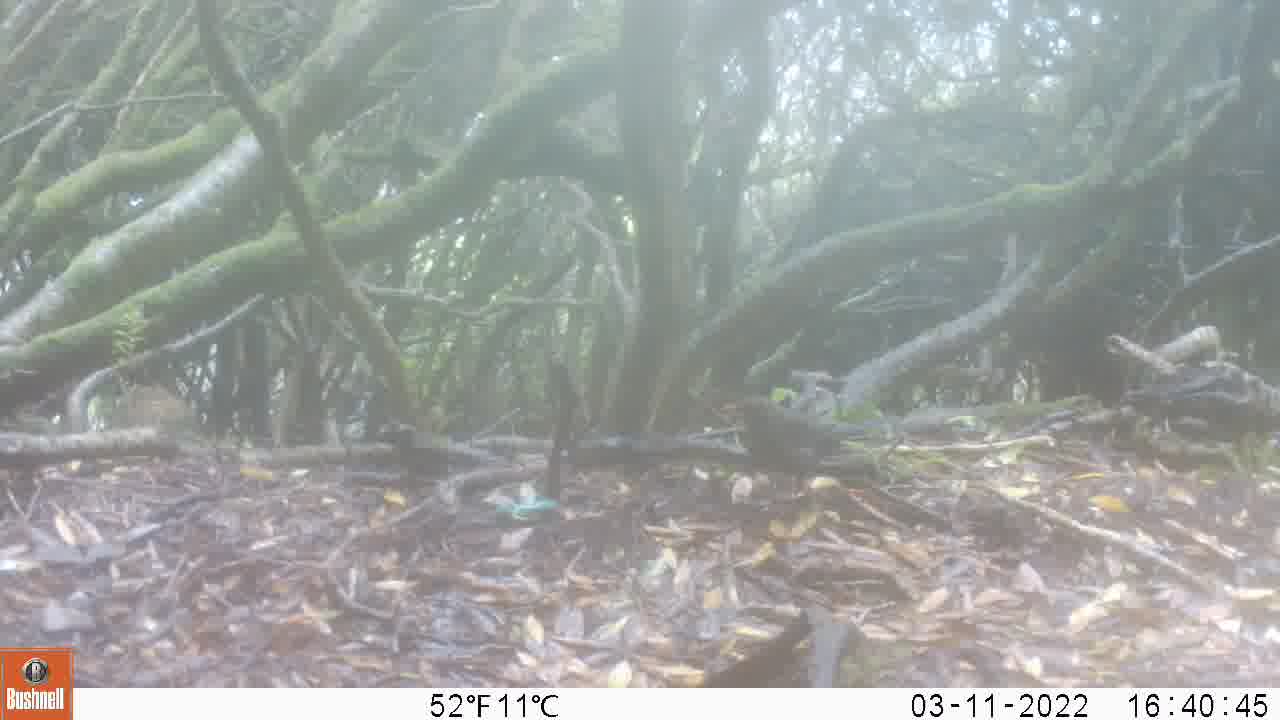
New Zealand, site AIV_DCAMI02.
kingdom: Animalia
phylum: Chordata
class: Aves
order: Passeriformes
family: Turdidae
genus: Turdus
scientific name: Turdus merula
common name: eurasian blackbird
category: blackbird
Blackbird (eurasian blackbird) (Turdus merula).